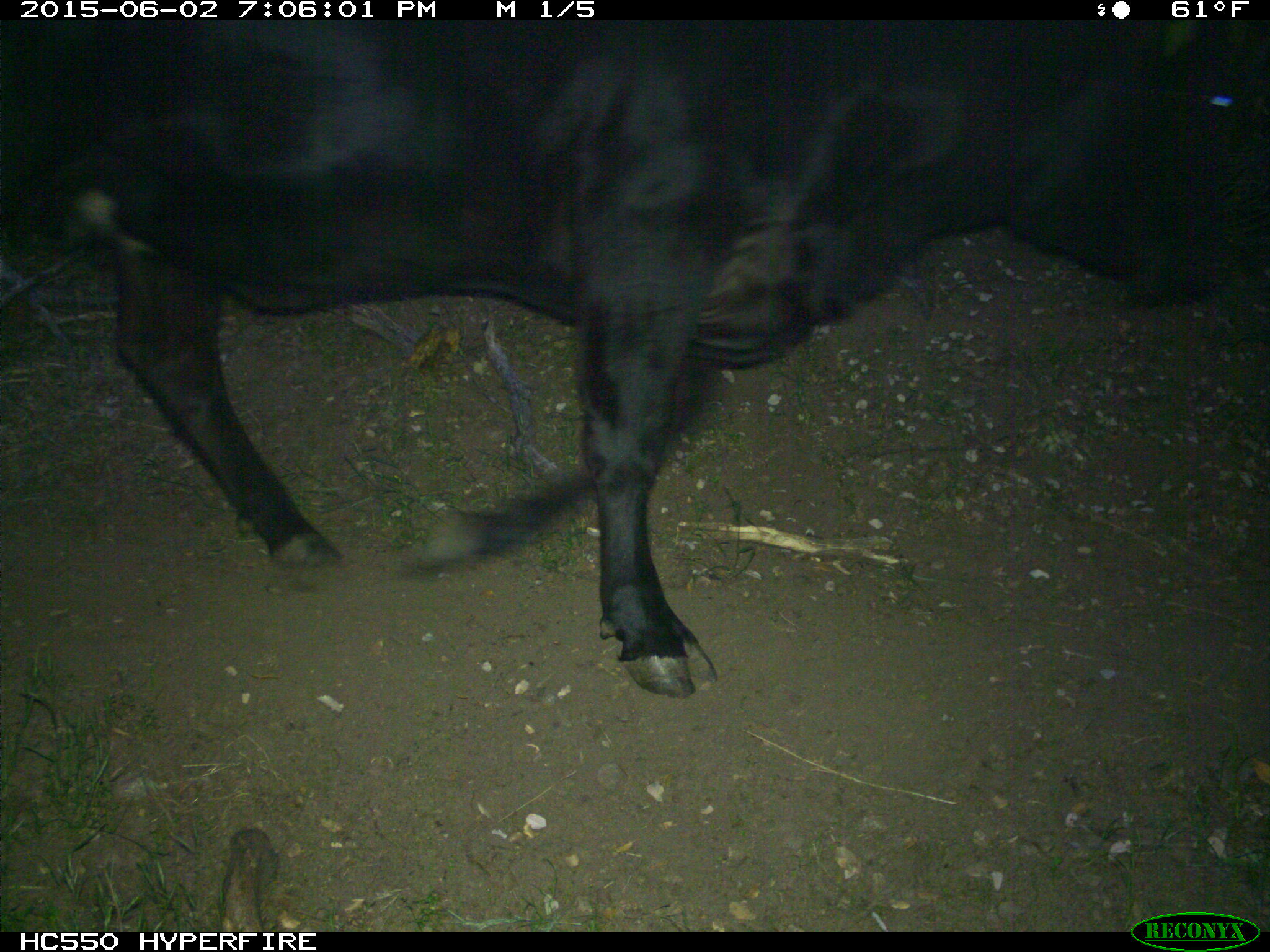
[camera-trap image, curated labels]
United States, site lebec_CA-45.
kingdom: Animalia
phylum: Chordata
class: Mammalia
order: Artiodactyla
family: Bovidae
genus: Bos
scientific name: Bos taurus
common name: domestic cow